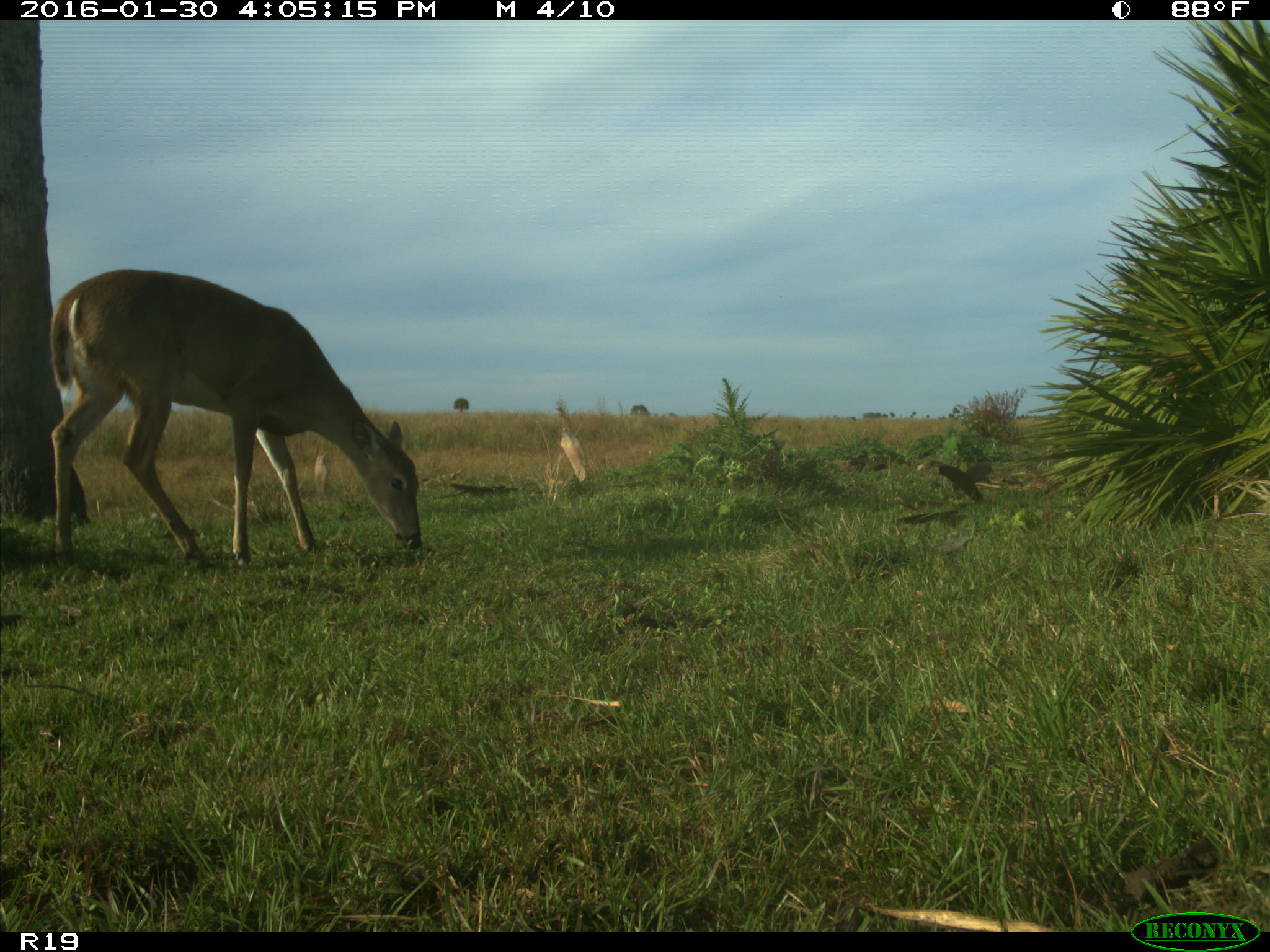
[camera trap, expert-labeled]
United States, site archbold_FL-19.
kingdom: Animalia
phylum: Chordata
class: Mammalia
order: Artiodactyla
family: Cervidae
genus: Odocoileus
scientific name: Odocoileus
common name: deer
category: unidentified deer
Unidentified deer (deer) (Odocoileus).